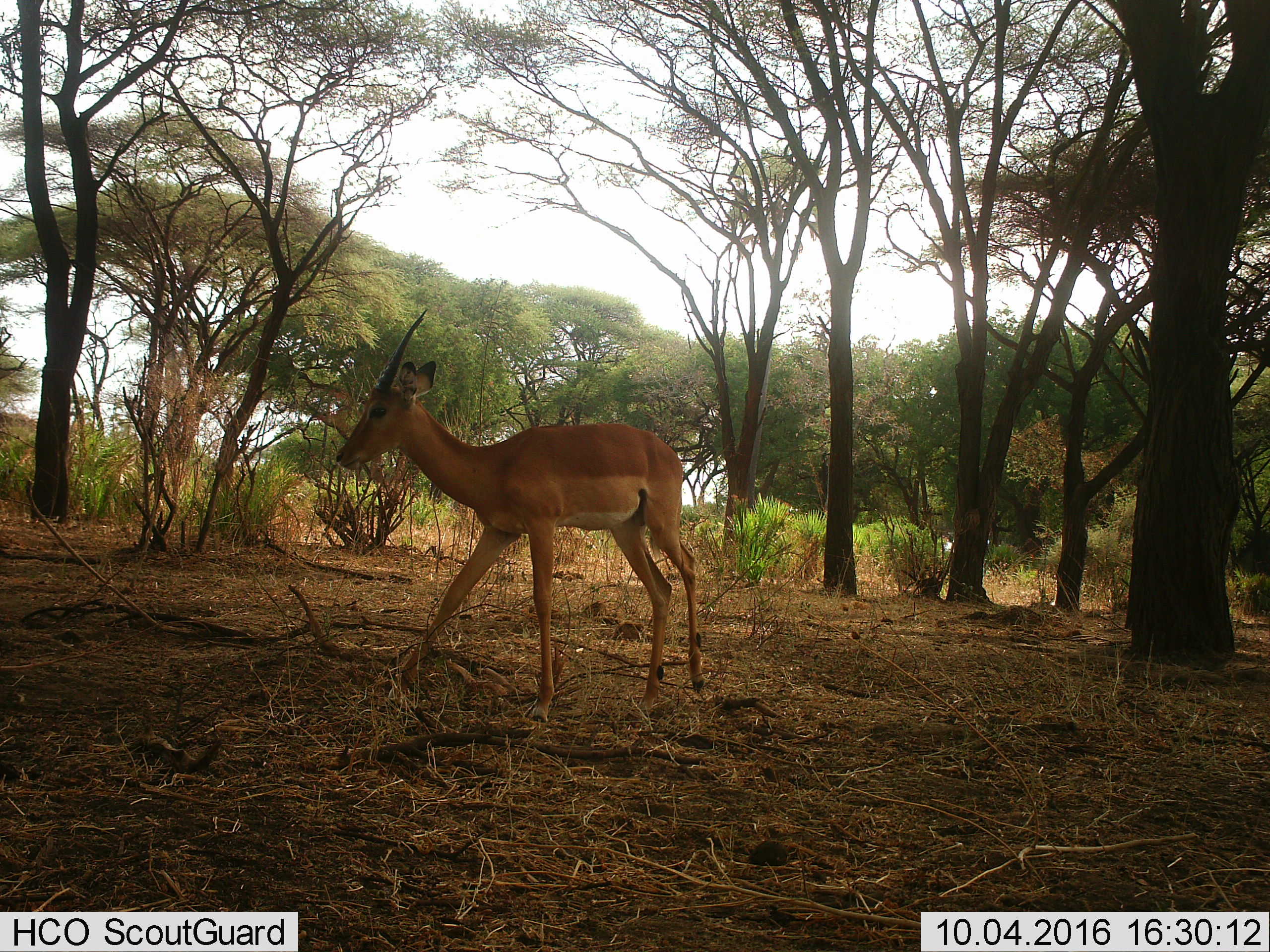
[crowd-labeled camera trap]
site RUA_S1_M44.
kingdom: Animalia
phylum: Chordata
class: Mammalia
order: Artiodactyla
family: Bovidae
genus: Aepyceros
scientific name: Aepyceros melampus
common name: impala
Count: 1.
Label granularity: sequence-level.